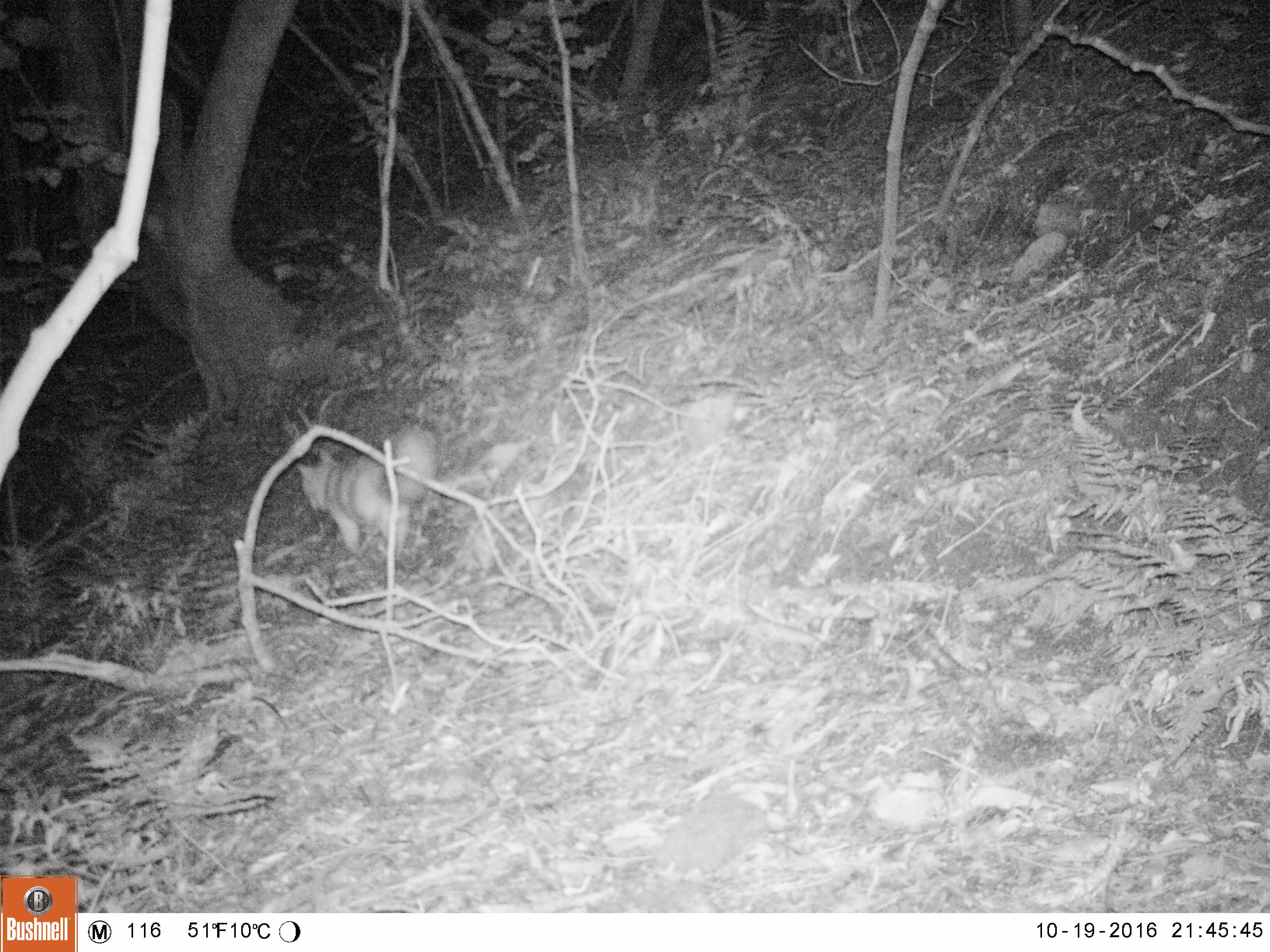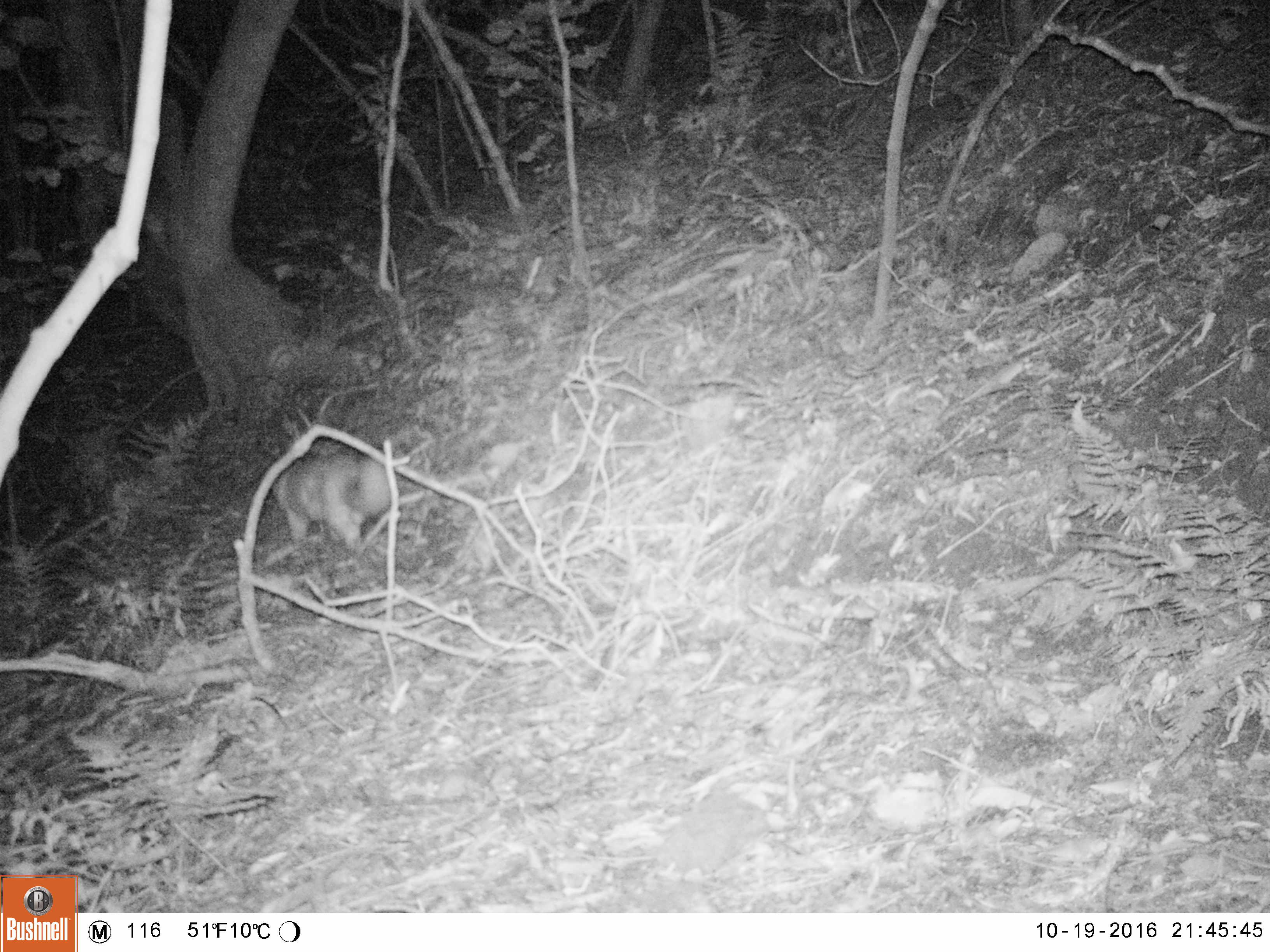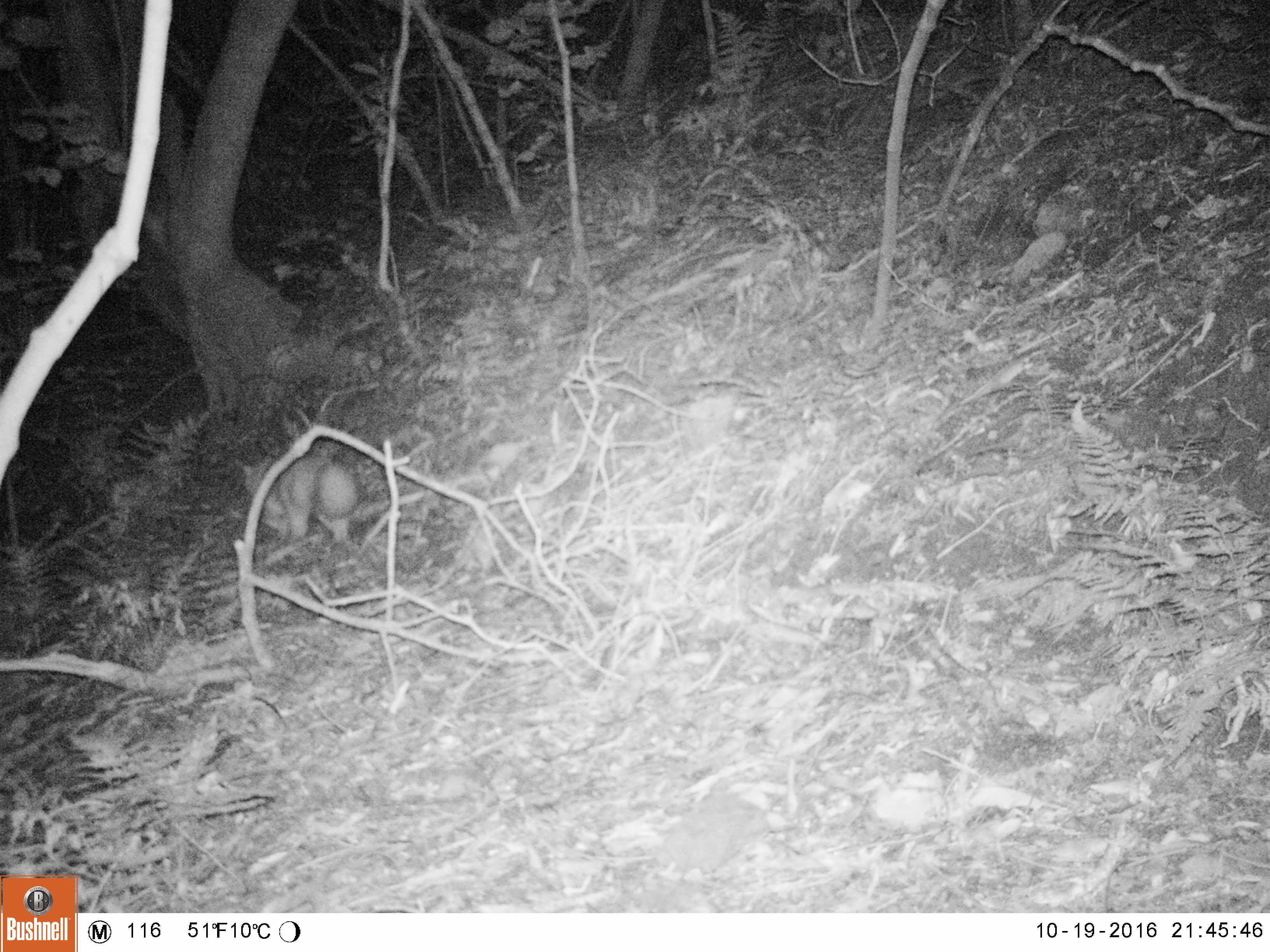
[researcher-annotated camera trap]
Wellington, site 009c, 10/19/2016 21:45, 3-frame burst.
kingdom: Animalia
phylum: Chordata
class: Mammalia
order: Carnivora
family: Felidae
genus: Felis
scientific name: Felis catus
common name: cat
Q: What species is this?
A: Cat (Felis catus).